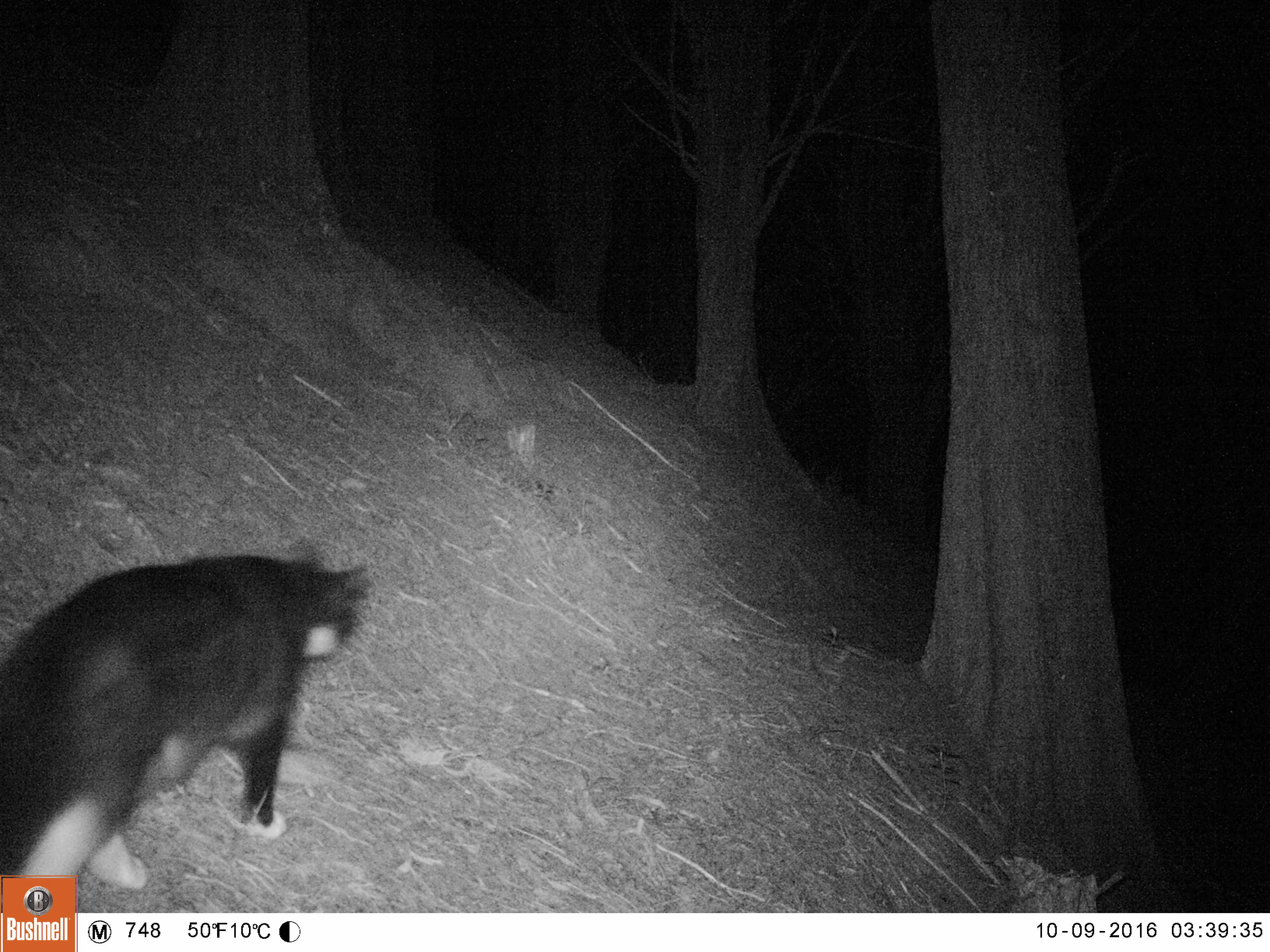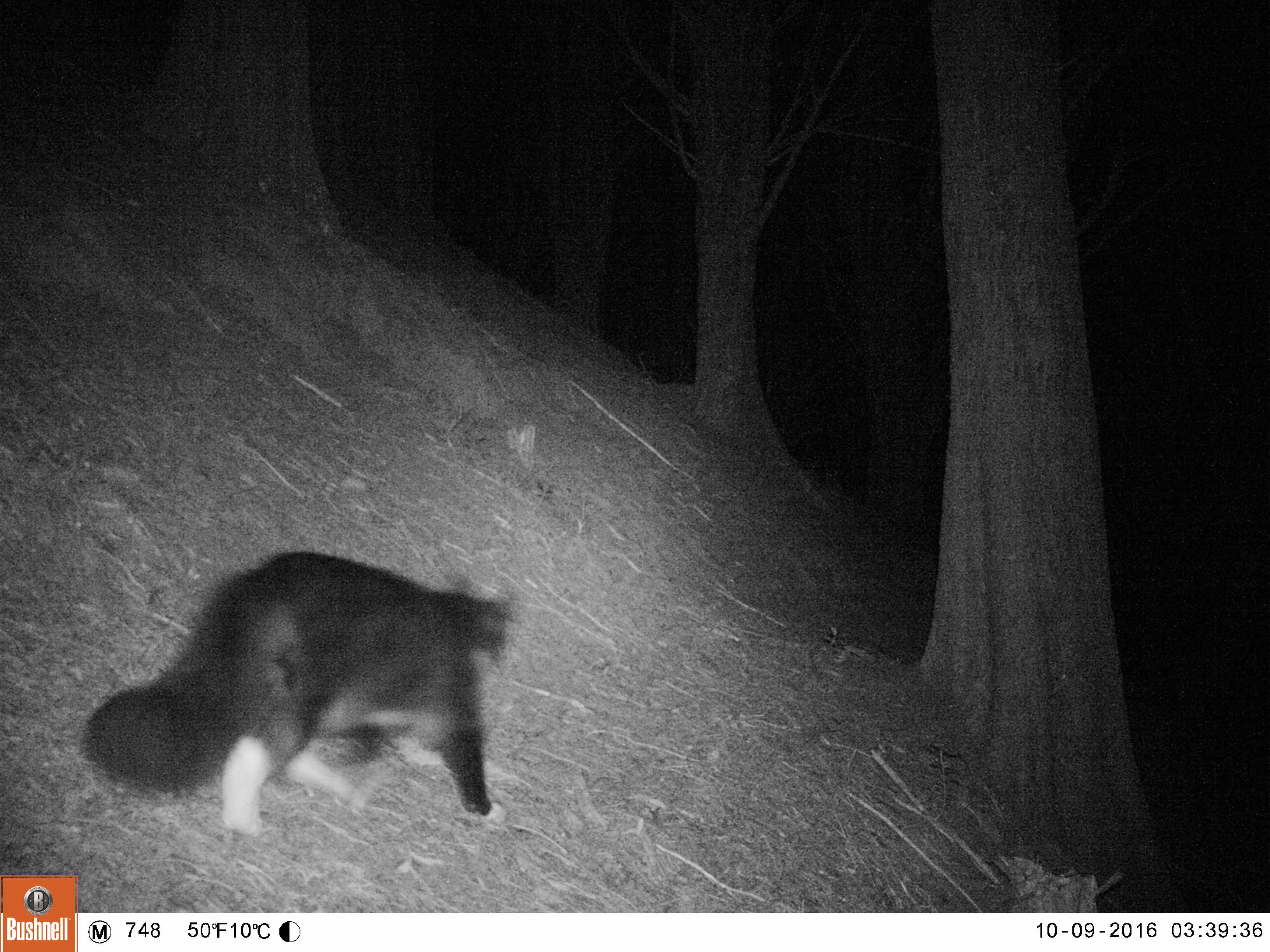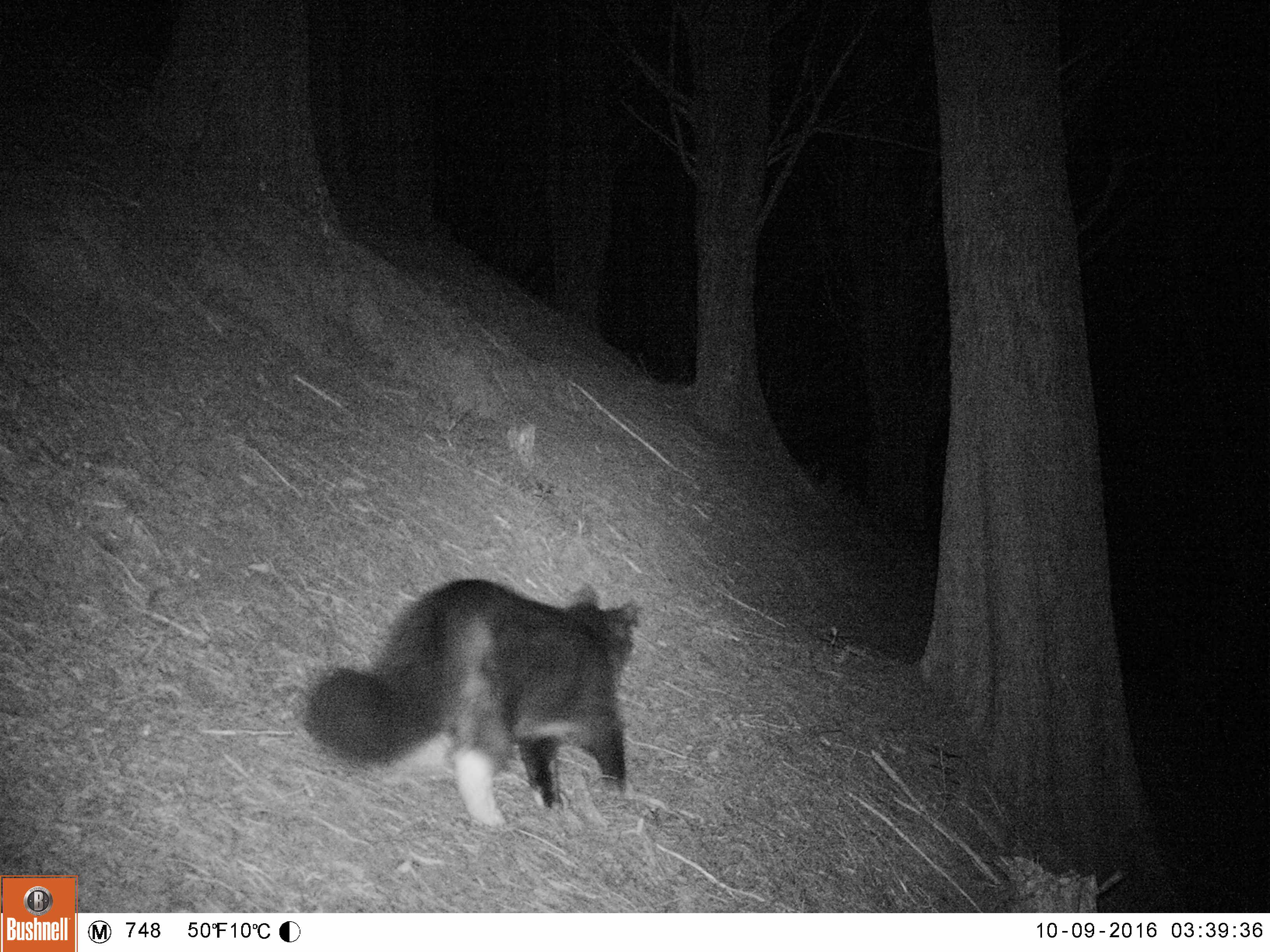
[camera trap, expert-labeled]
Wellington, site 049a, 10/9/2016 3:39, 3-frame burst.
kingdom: Animalia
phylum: Chordata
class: Mammalia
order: Carnivora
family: Felidae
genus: Felis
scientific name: Felis catus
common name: cat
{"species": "cat (Felis catus)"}